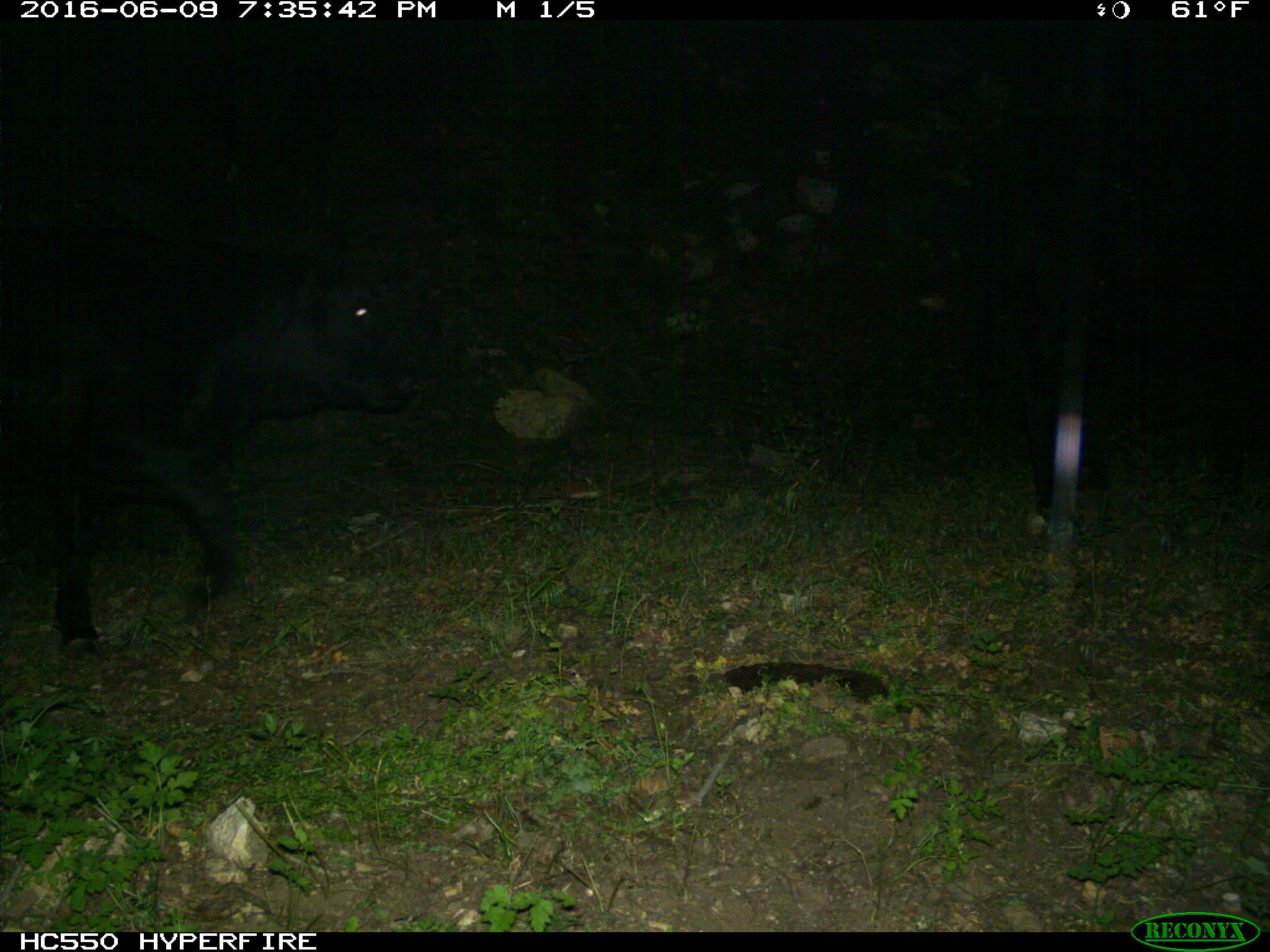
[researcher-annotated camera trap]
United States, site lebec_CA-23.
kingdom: Animalia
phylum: Chordata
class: Mammalia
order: Artiodactyla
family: Bovidae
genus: Bos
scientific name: Bos taurus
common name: domestic cow